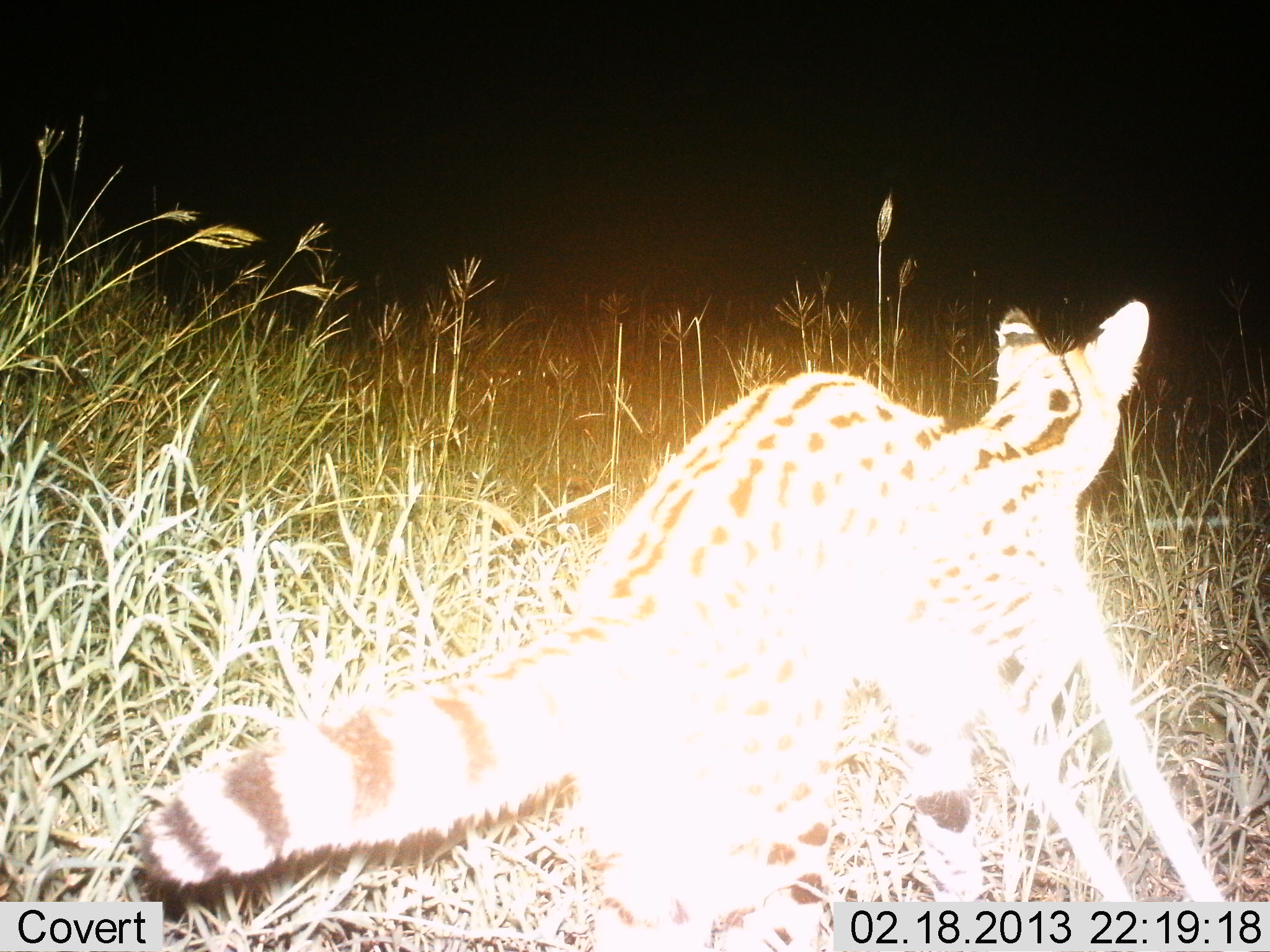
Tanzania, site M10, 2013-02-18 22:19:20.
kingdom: Animalia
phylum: Chordata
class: Mammalia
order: Carnivora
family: Felidae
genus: Leptailurus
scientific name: Leptailurus serval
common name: serval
Serval (Leptailurus serval), count 1. Behavior (volunteer vote fractions): standing 33%, resting 0%, moving 67%, interacting 0%. Young present (vote fraction): 0%. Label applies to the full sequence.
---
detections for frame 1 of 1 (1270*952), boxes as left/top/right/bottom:
animal: 138/301/1232/952